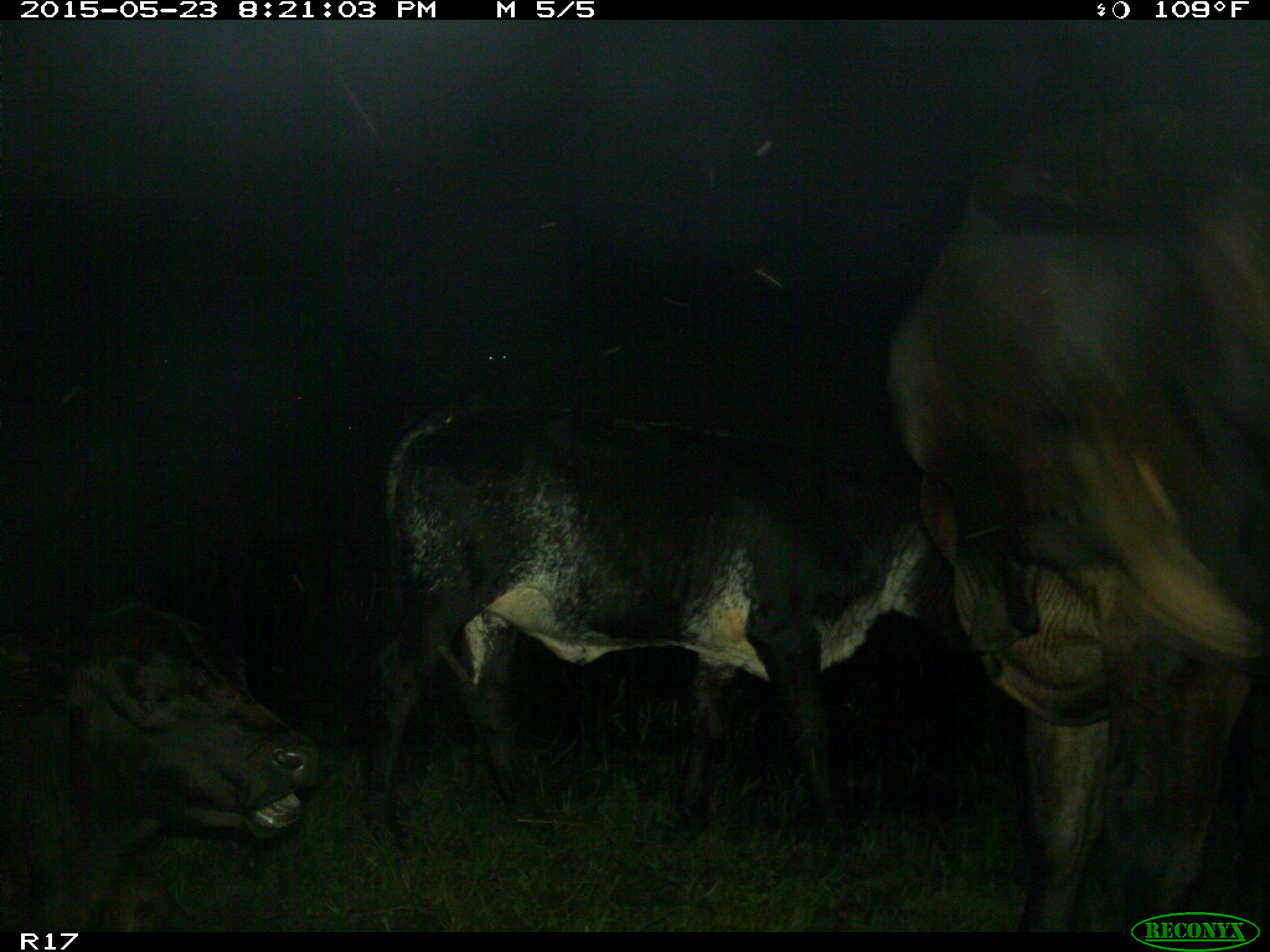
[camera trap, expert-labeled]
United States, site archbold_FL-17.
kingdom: Animalia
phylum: Chordata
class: Mammalia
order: Artiodactyla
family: Bovidae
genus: Bos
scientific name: Bos taurus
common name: domestic cow